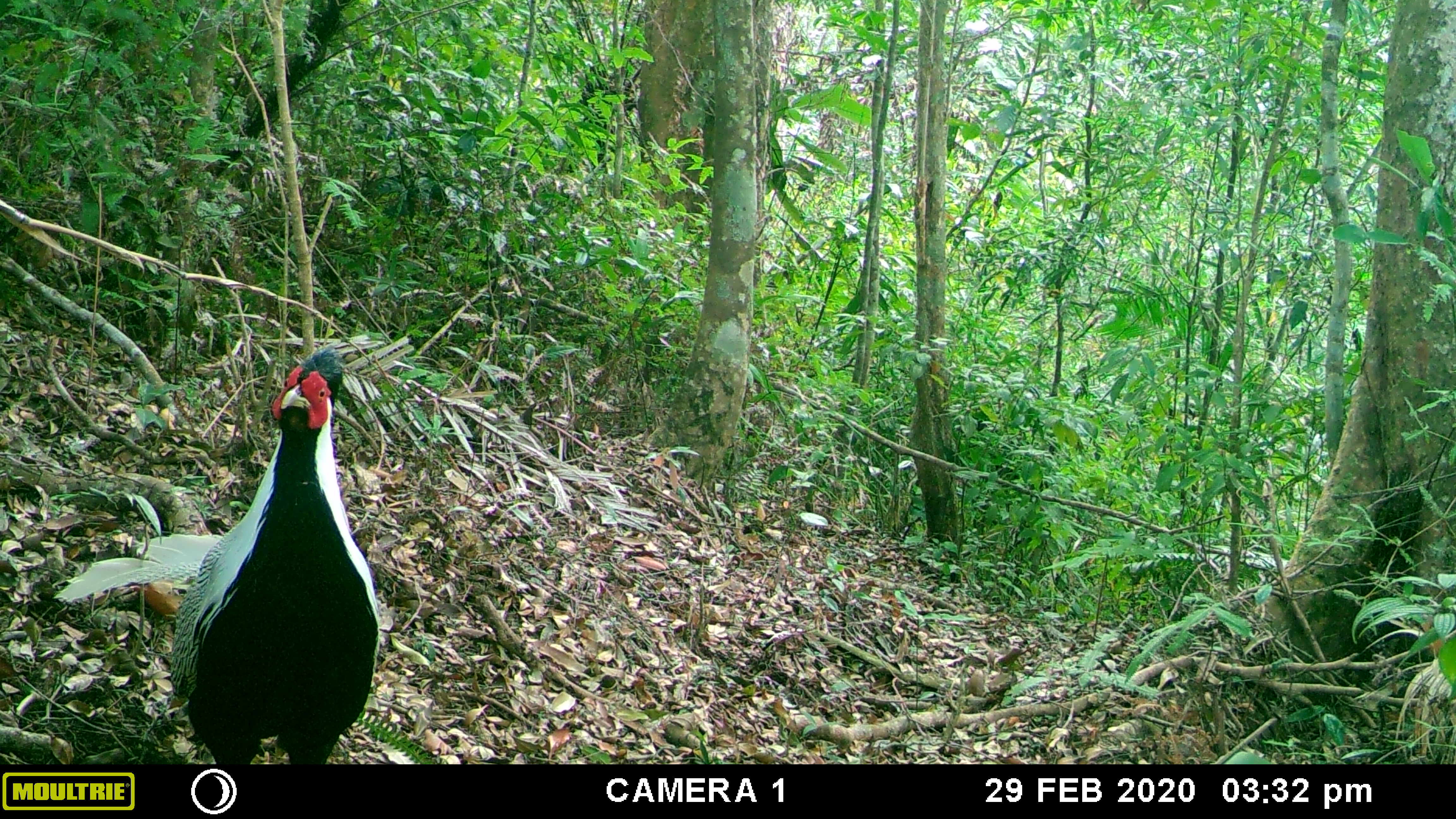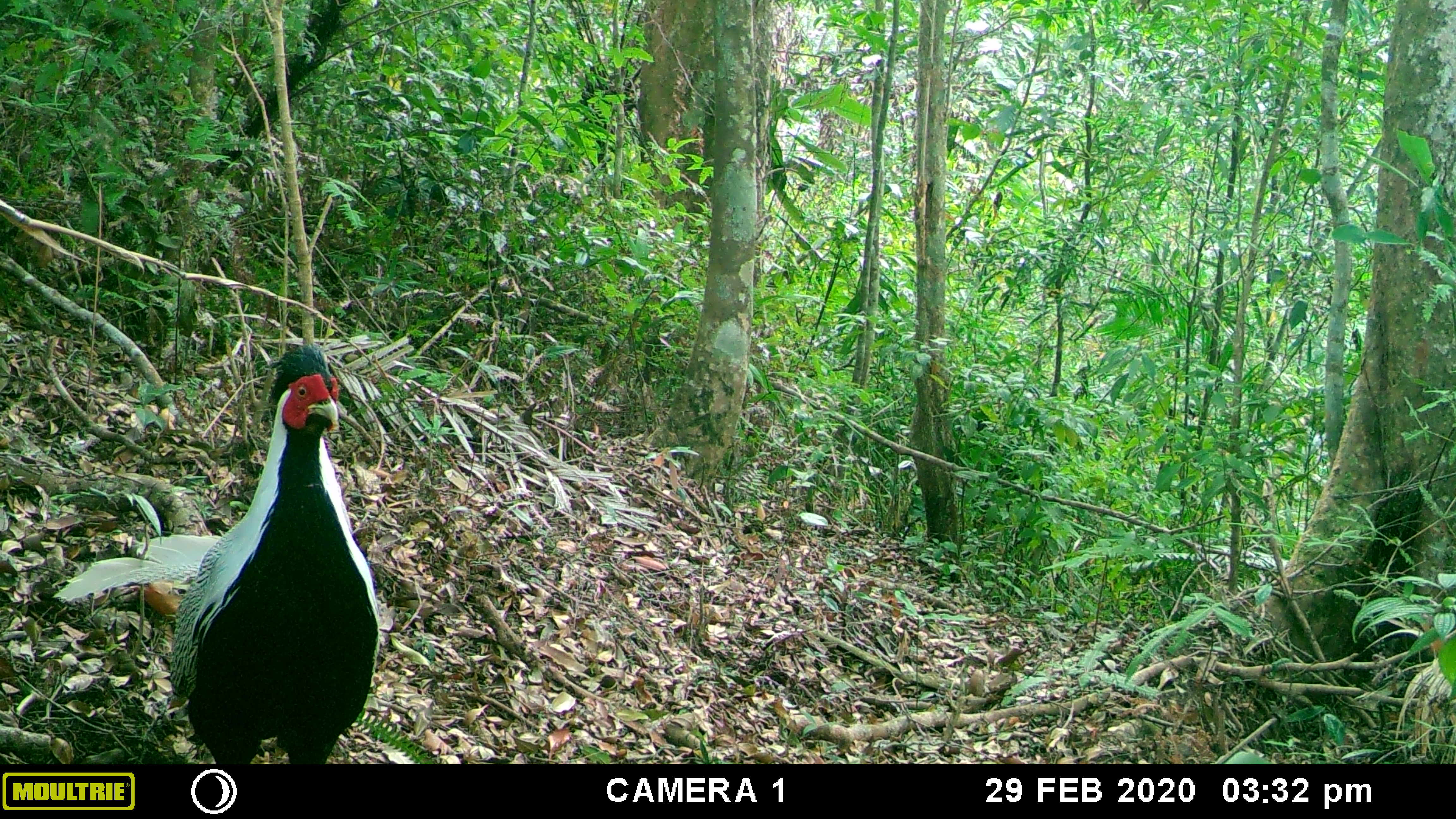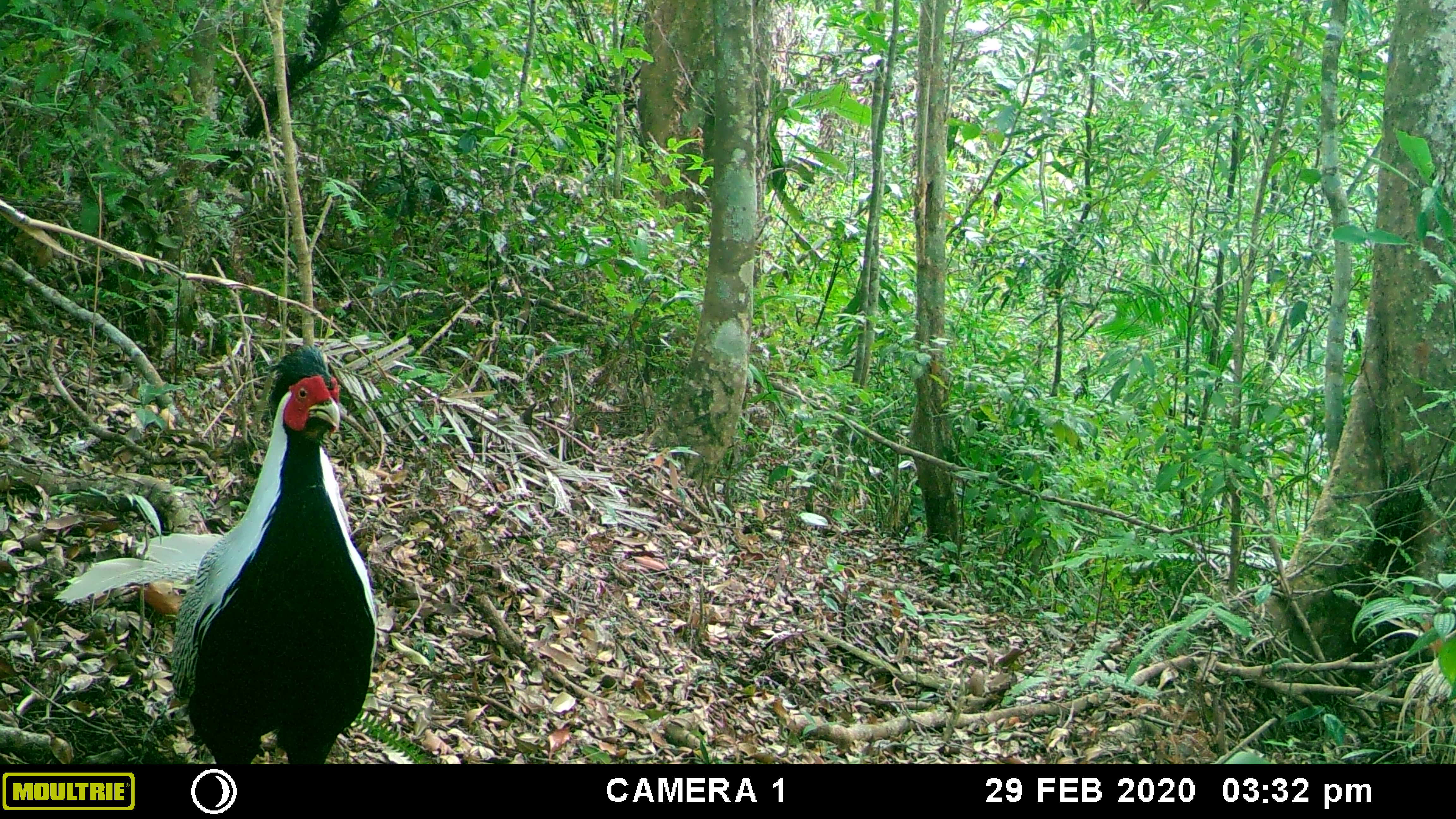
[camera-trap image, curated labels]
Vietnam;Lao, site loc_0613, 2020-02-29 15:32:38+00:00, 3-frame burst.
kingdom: Animalia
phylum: Chordata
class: Aves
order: Galliformes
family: Phasianidae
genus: Lophura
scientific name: Lophura nycthemera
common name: silver pheasant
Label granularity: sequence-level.